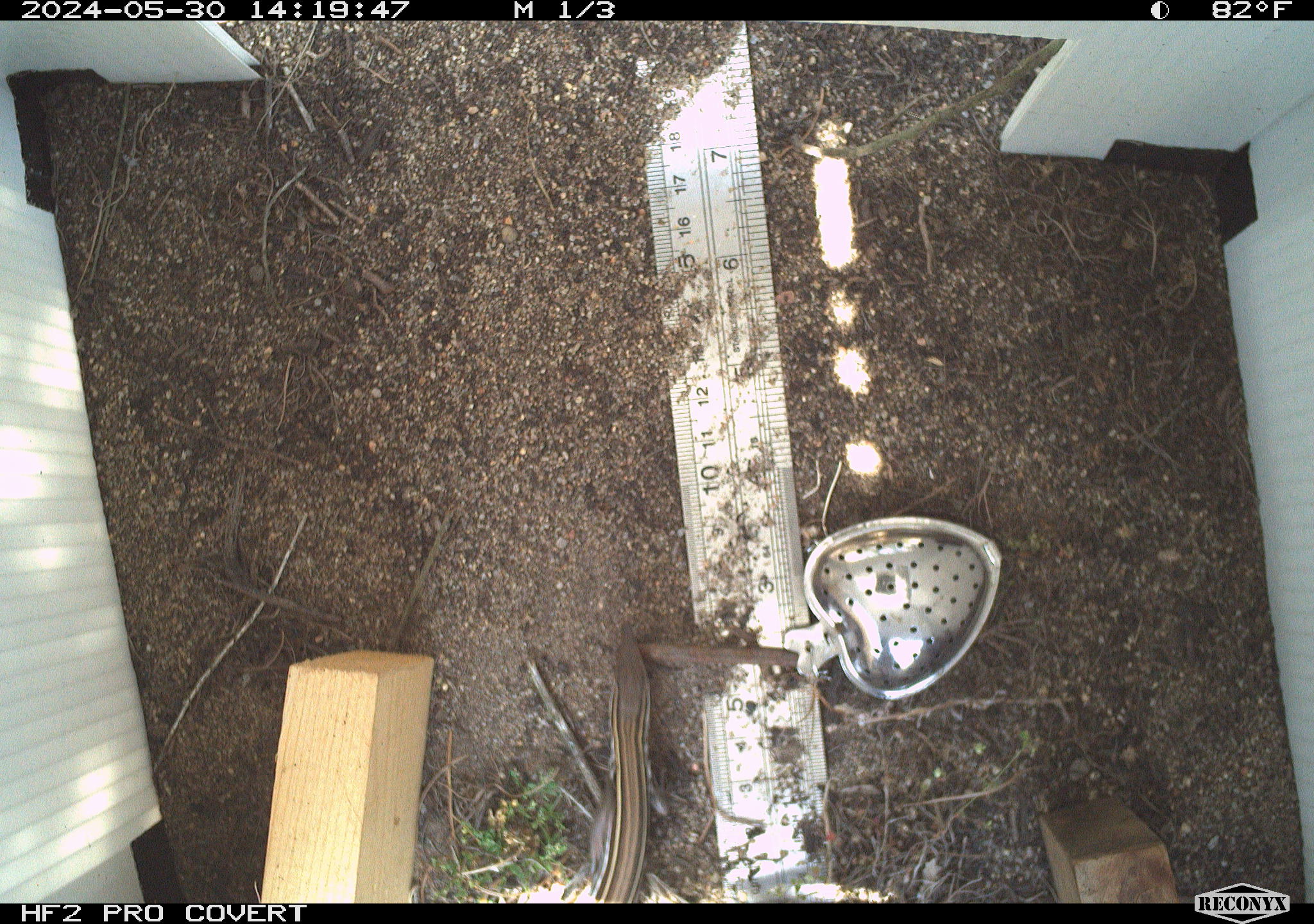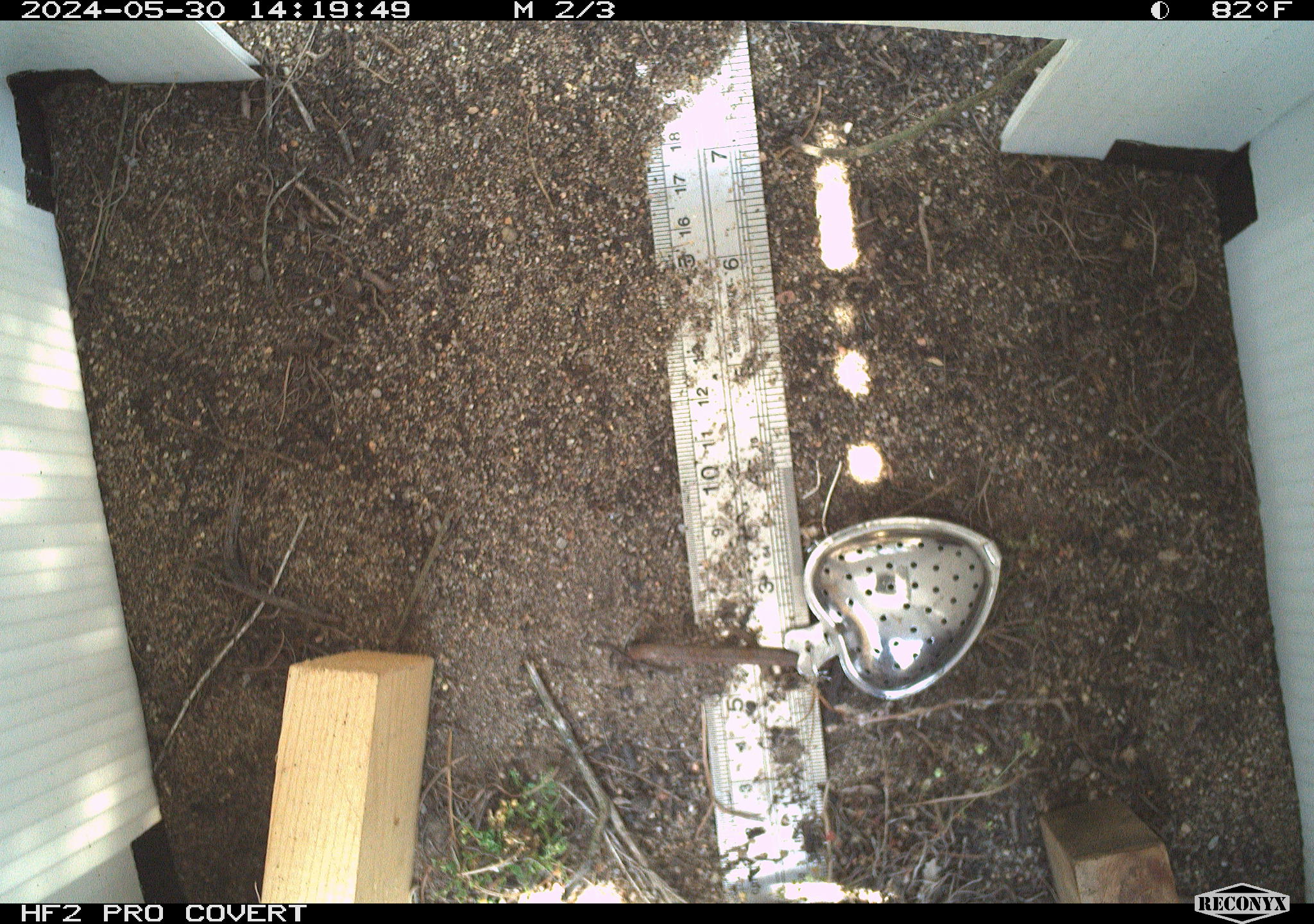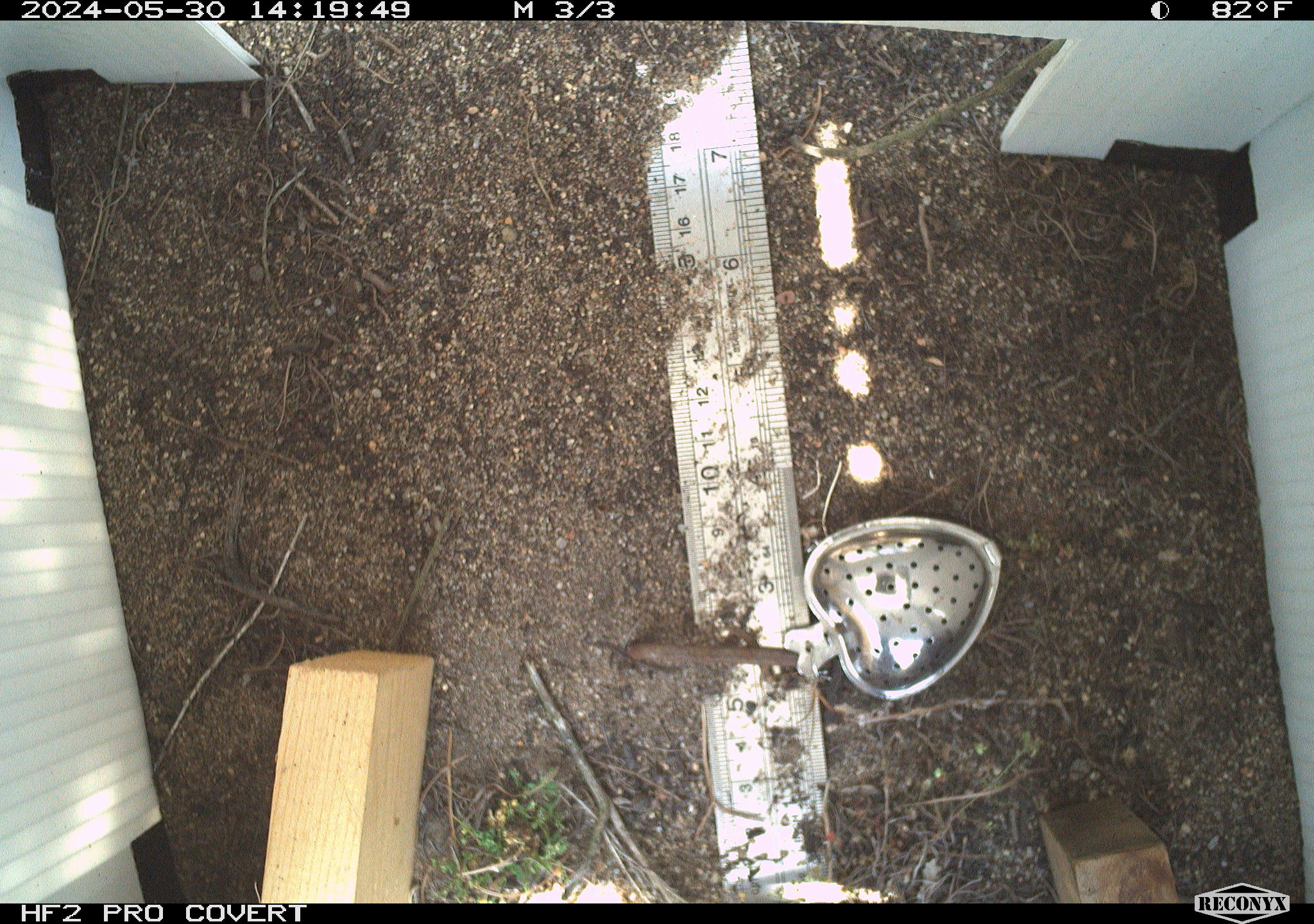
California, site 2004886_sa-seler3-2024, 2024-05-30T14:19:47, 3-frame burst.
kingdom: Animalia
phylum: Chordata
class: Reptilia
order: Squamata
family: Teiidae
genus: Aspidoscelis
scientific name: Aspidoscelis hyperythrus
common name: orange-throated whiptail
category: belding's orange-throated whiptail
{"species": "belding's orange-throated whiptail (orange-throated whiptail) (Aspidoscelis hyperythrus)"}